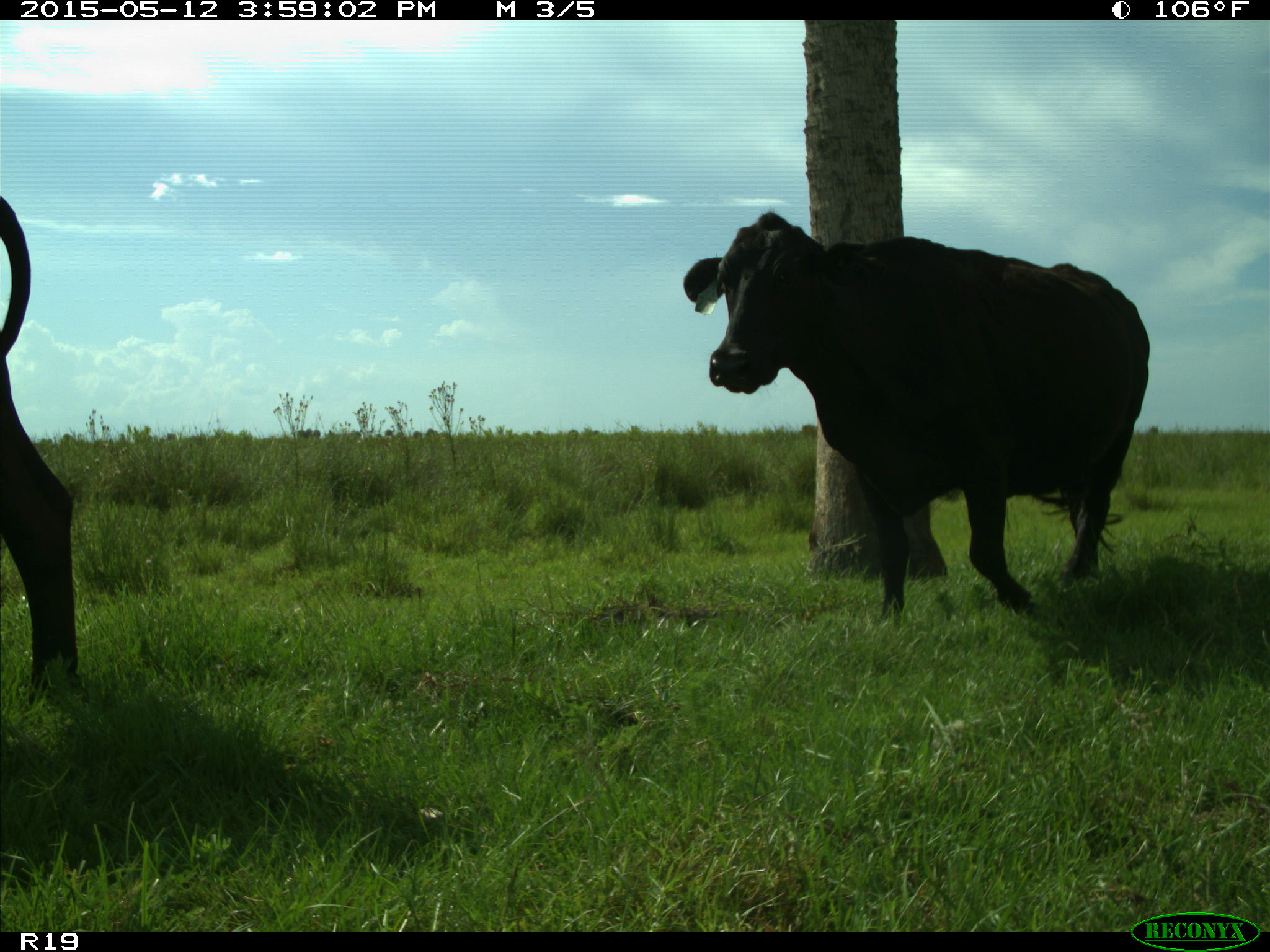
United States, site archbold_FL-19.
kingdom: Animalia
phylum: Chordata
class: Mammalia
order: Artiodactyla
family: Bovidae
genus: Bos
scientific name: Bos taurus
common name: domestic cow